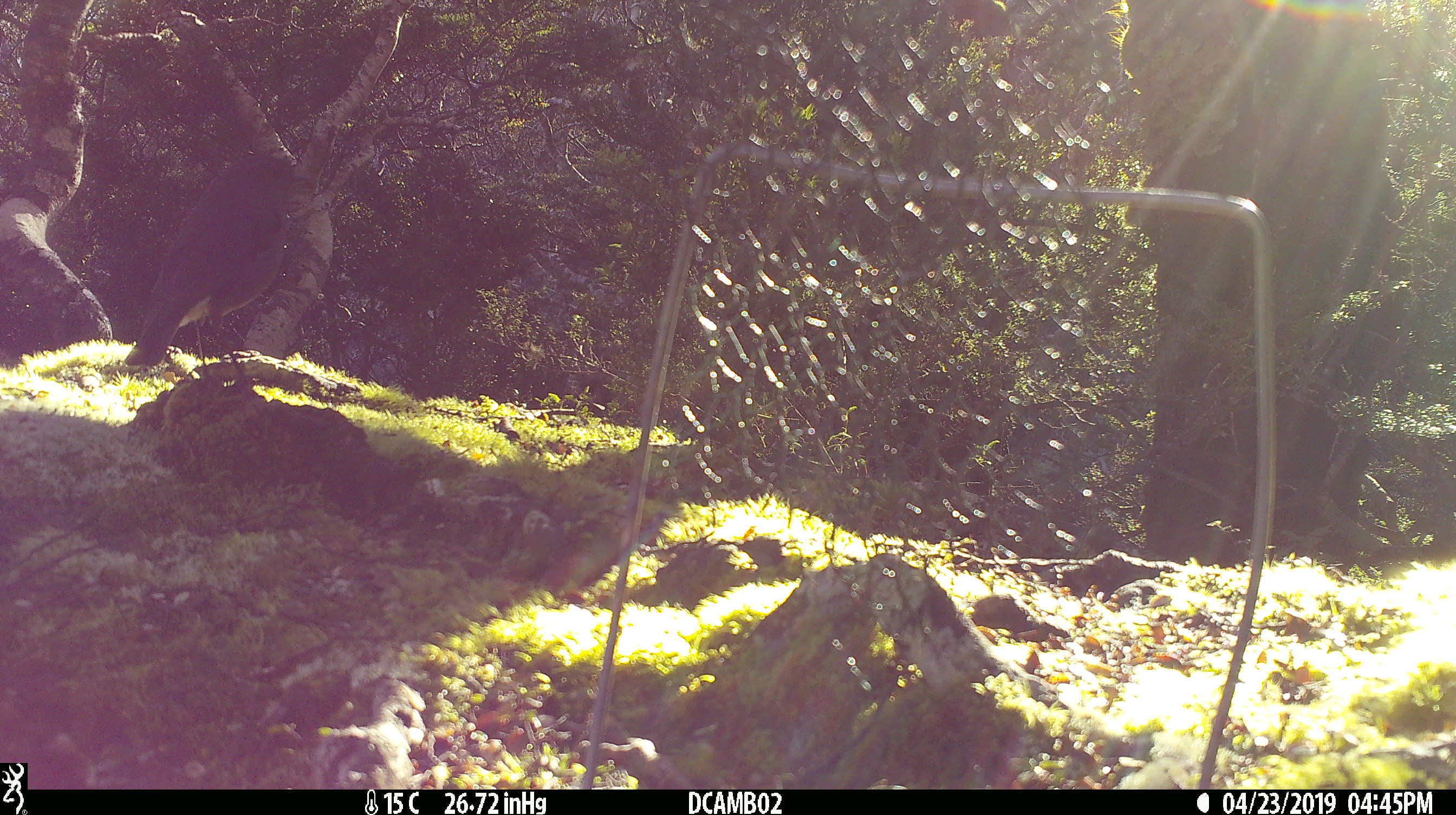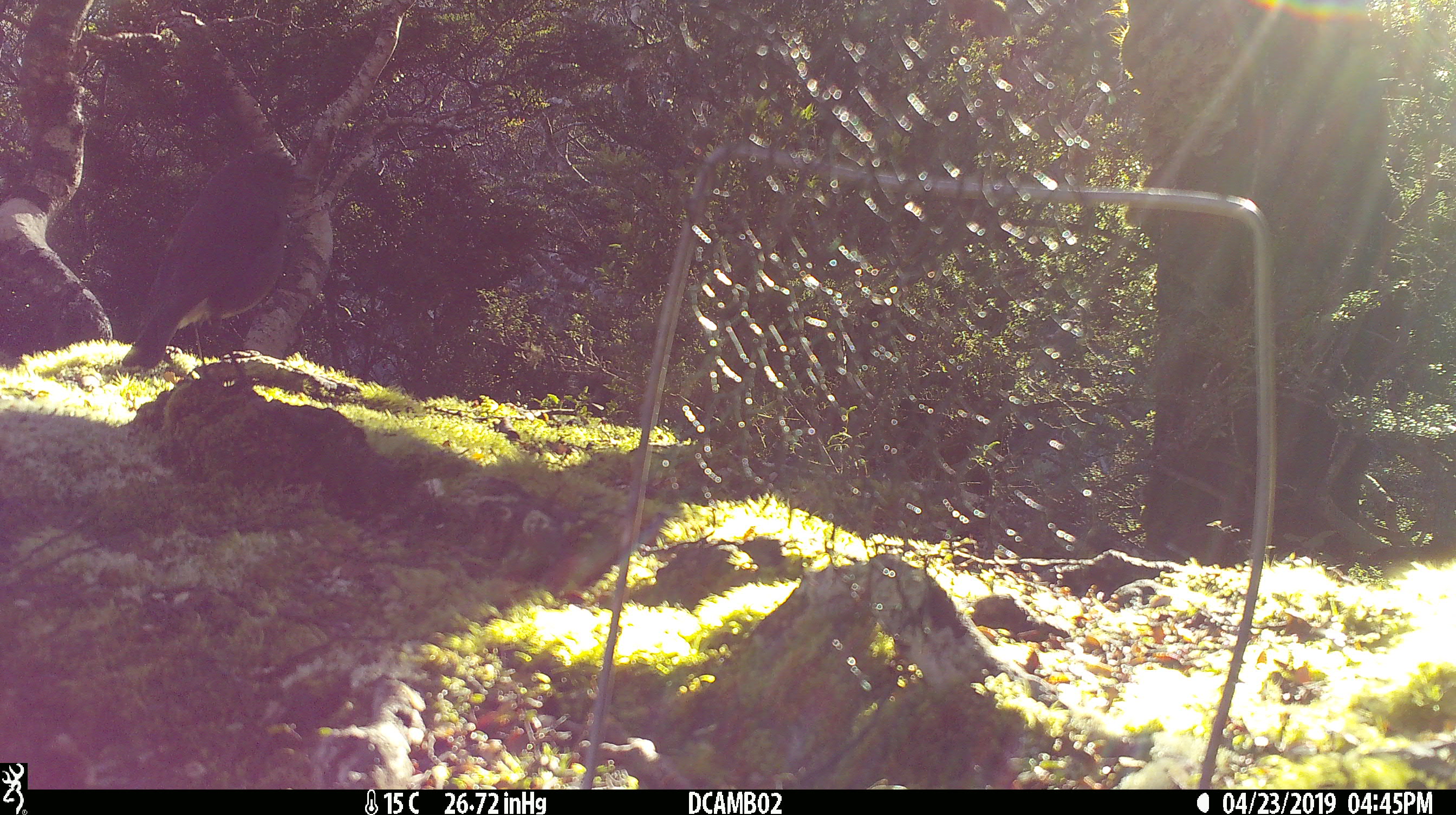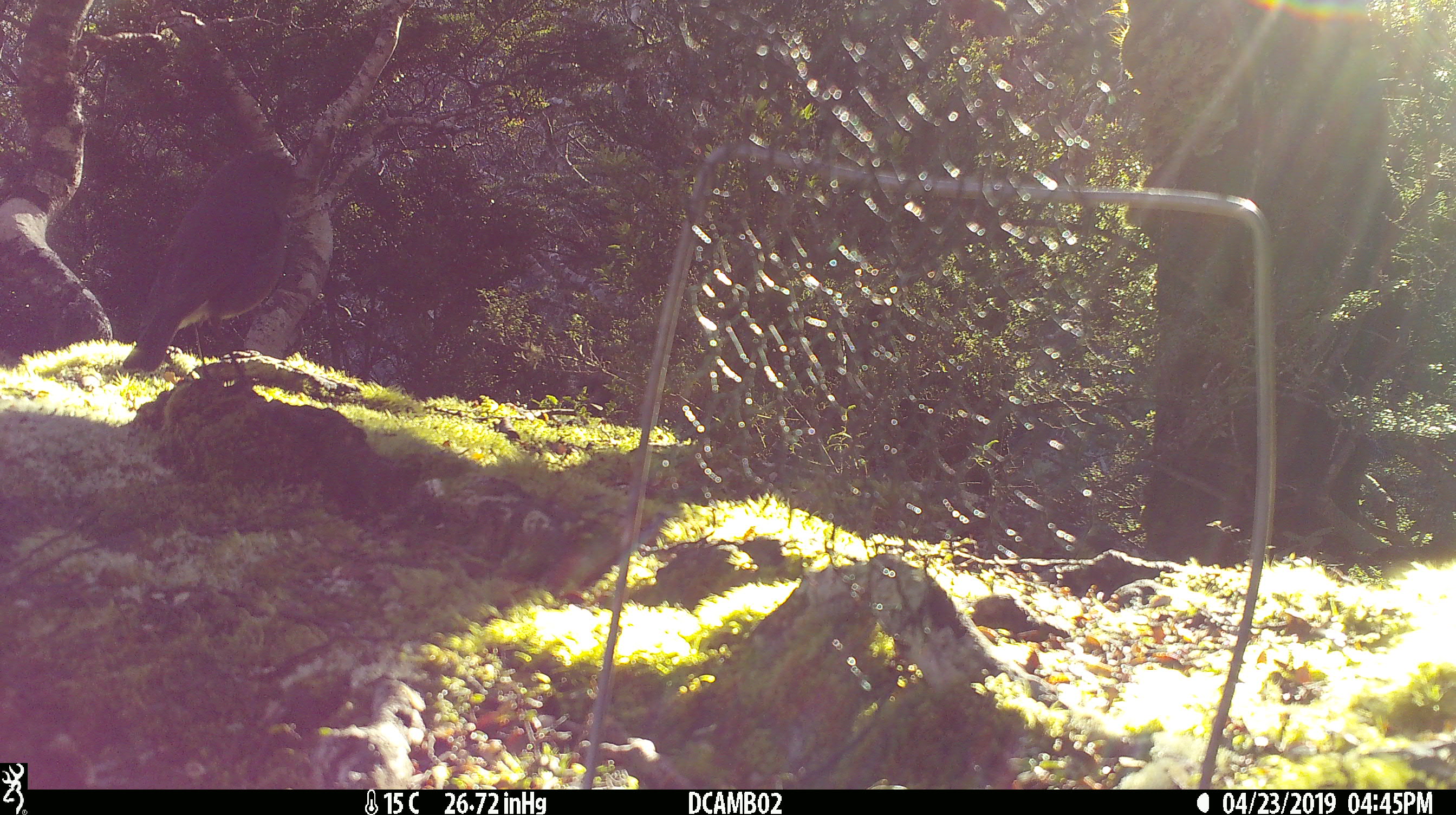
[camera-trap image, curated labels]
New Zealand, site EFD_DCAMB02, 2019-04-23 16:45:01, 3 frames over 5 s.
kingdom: Animalia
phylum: Chordata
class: Aves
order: Passeriformes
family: Petroicidae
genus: Petroica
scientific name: Petroica australis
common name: new zealand robin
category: robin